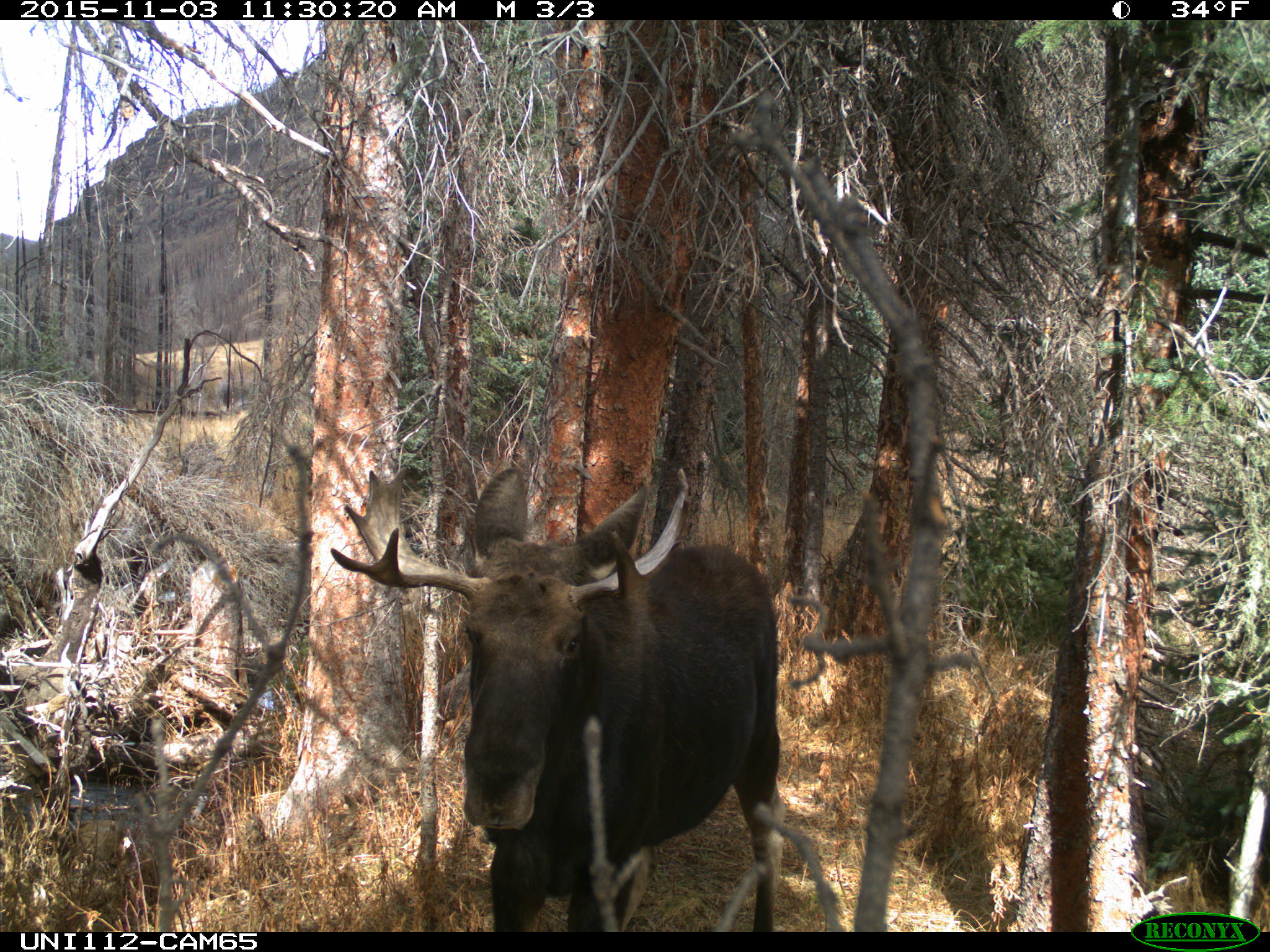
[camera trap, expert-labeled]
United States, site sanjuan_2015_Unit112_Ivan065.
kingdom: Animalia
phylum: Chordata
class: Mammalia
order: Artiodactyla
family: Cervidae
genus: Alces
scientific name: Alces alces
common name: moose